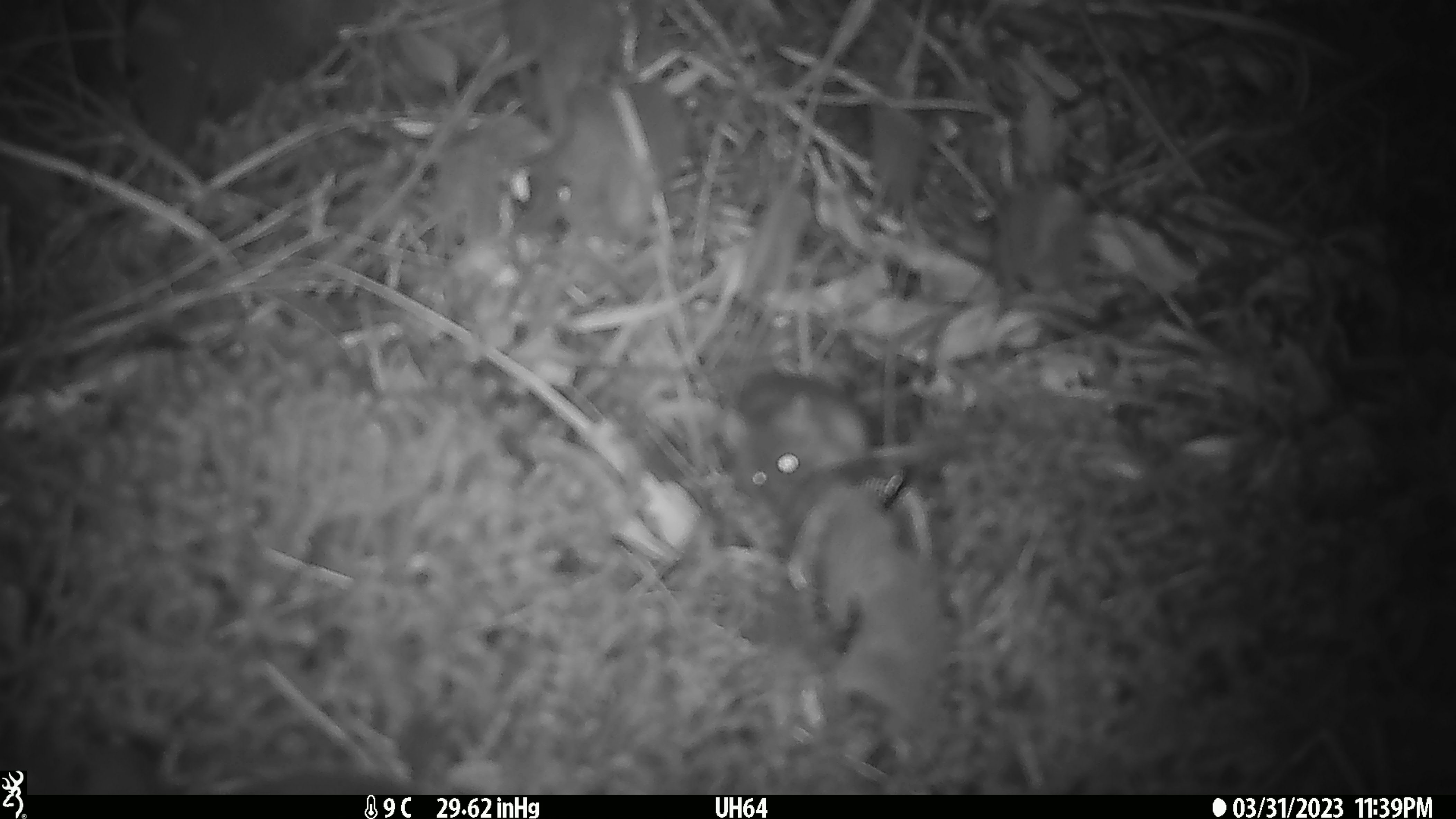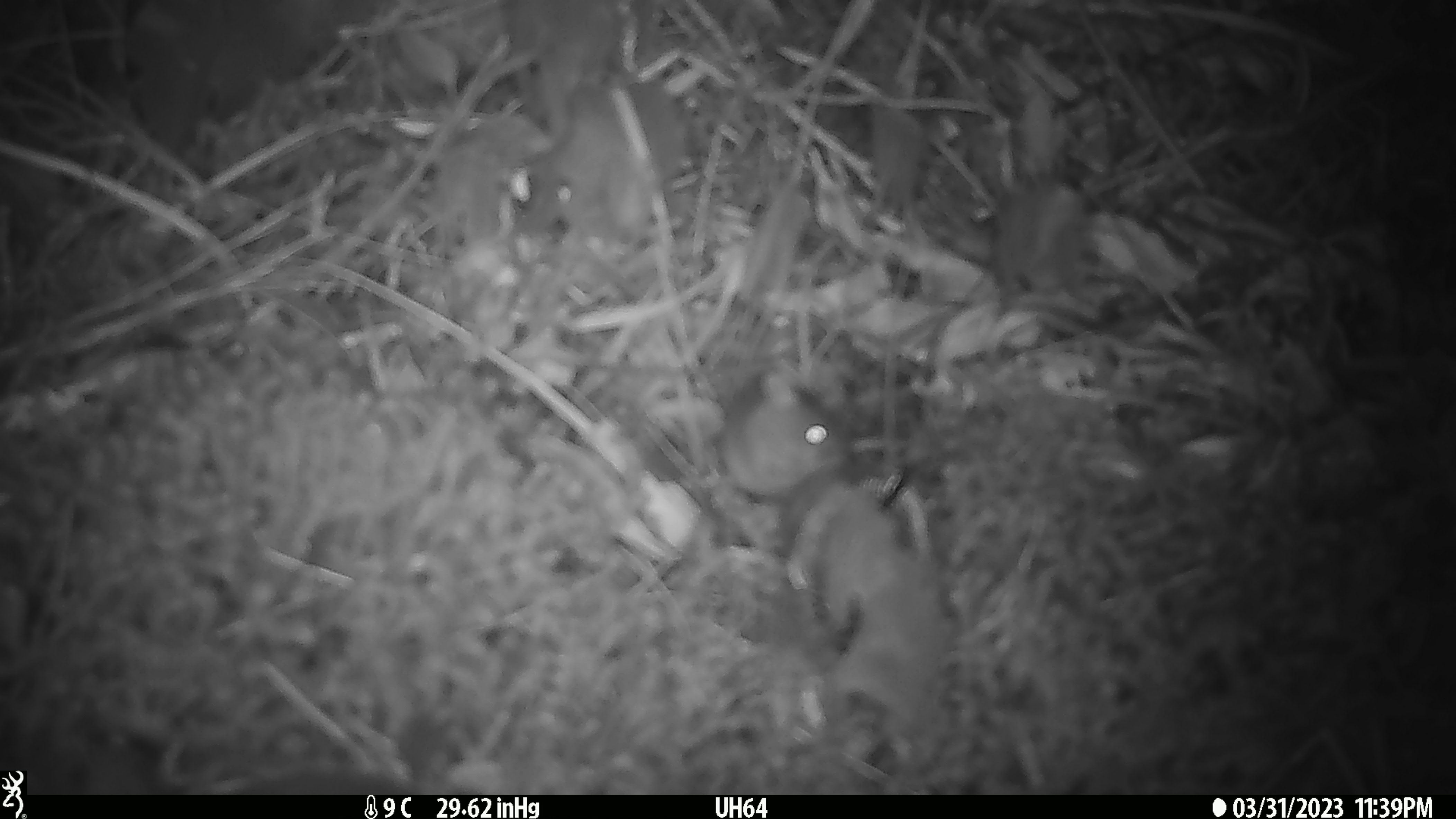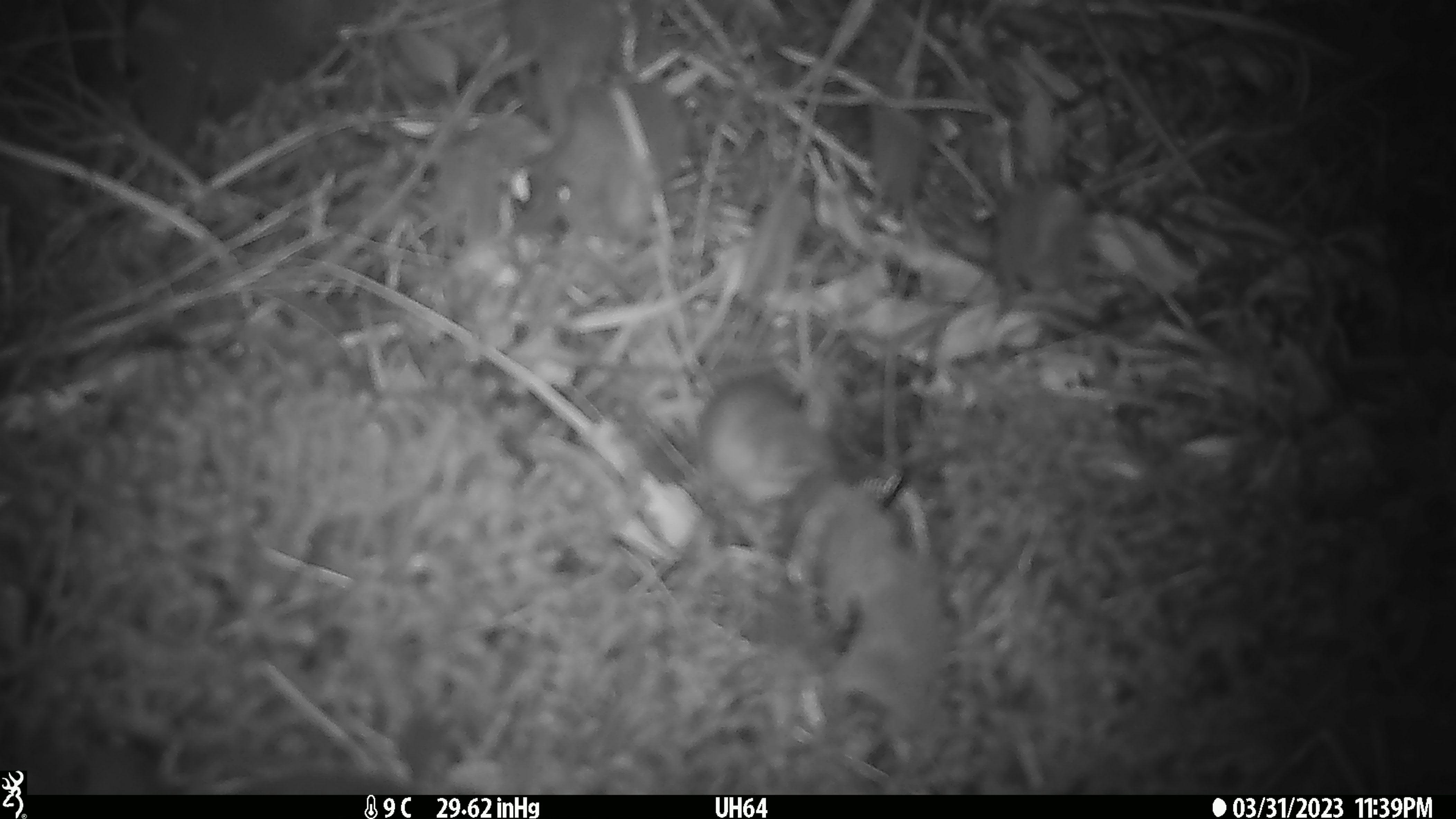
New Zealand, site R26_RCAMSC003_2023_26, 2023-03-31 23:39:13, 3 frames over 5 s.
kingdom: Animalia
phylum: Chordata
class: Mammalia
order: Rodentia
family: Muridae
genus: Mus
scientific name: Mus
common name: mouse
Mouse (Mus).